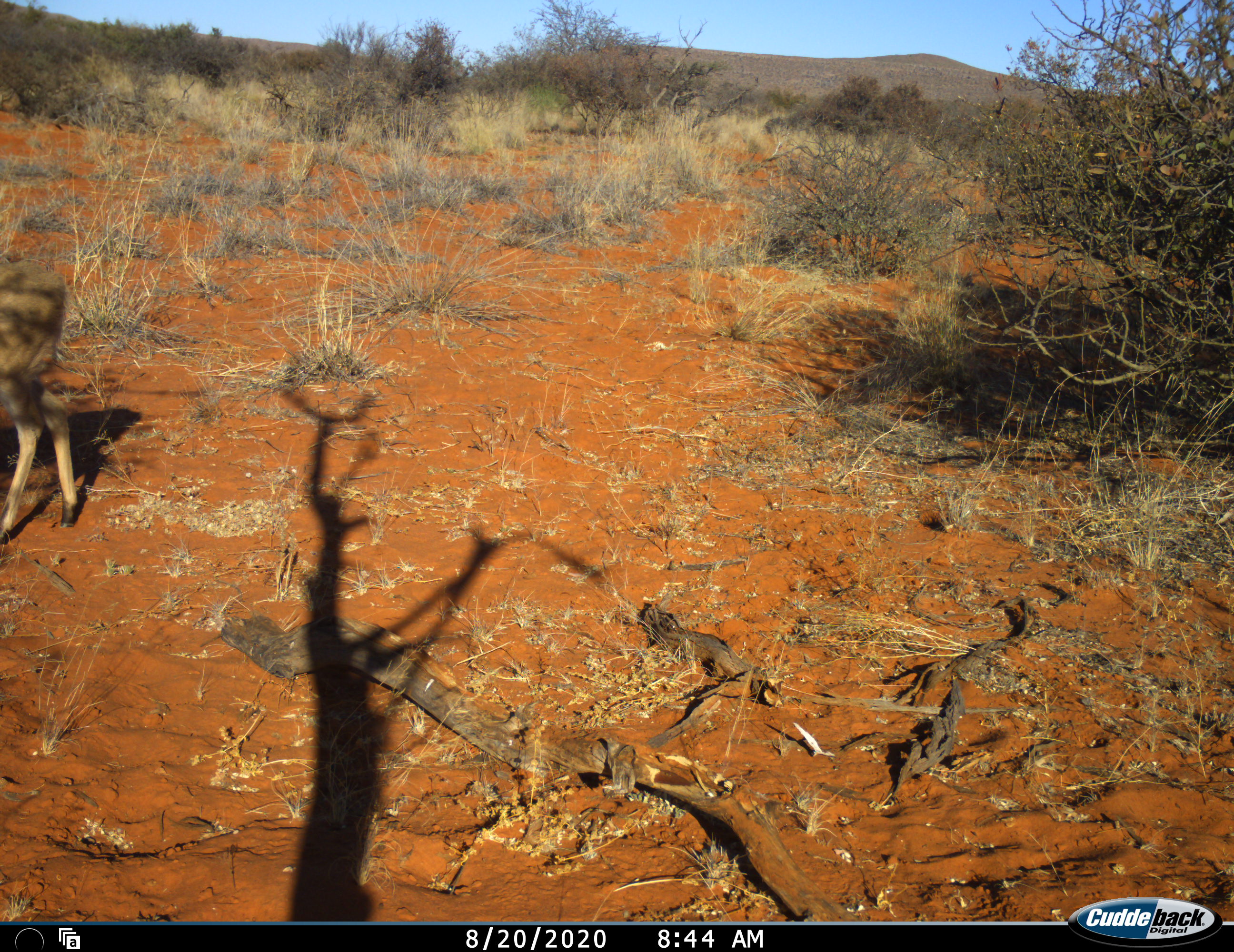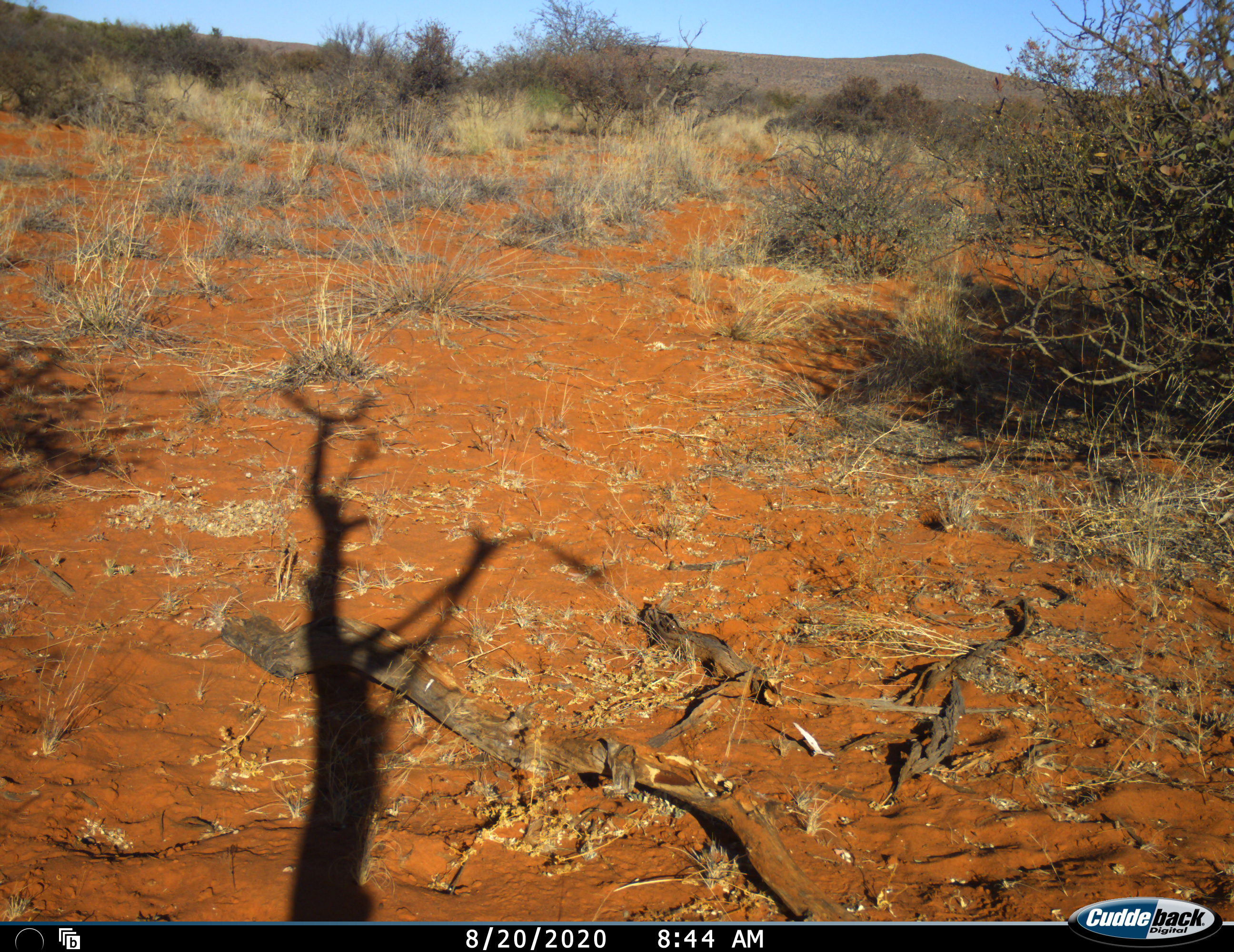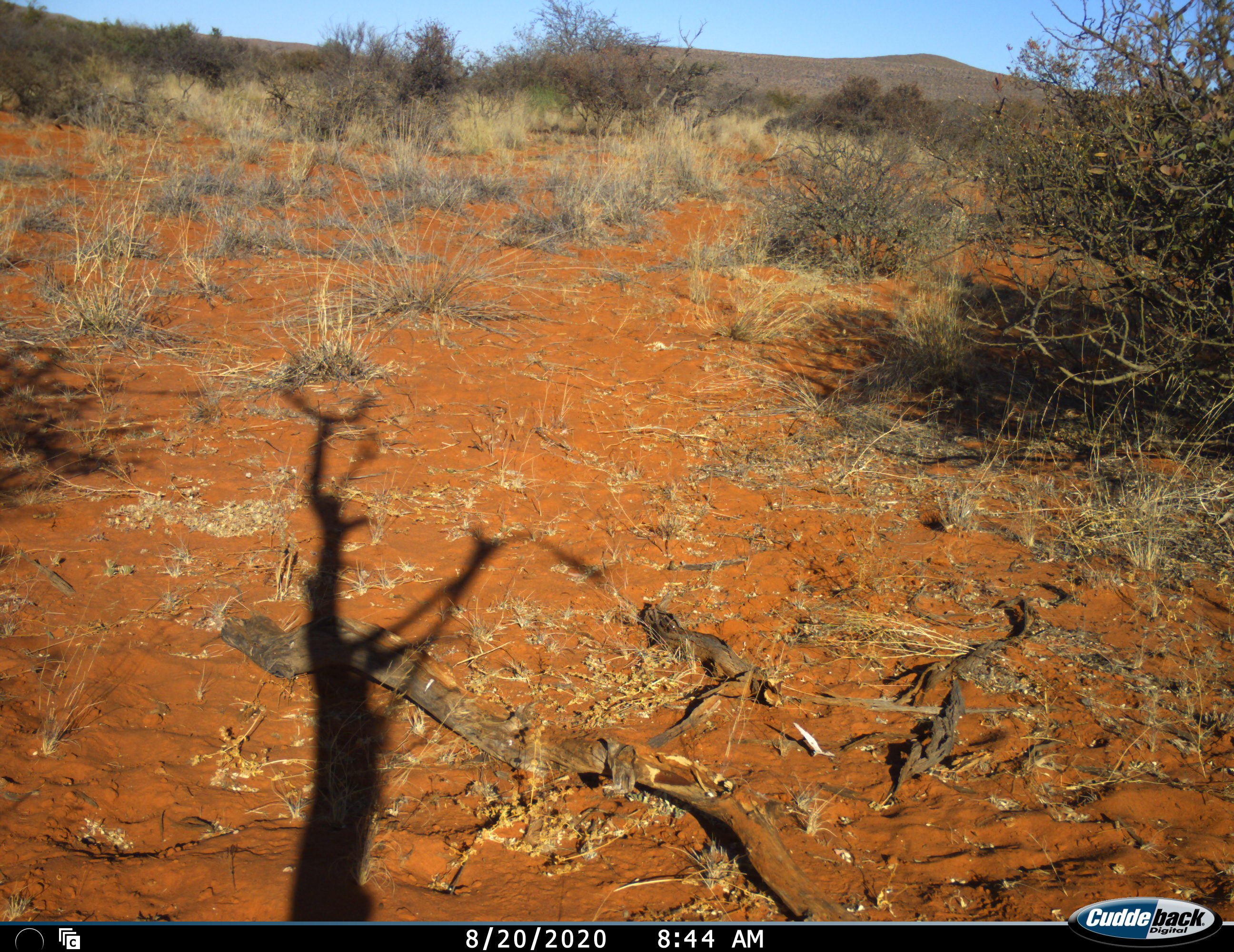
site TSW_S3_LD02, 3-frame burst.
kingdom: Animalia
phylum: Chordata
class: Mammalia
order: Artiodactyla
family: Bovidae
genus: Sylvicapra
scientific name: Sylvicapra grimmia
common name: common duiker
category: duikercommongrey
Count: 1.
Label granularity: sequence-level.